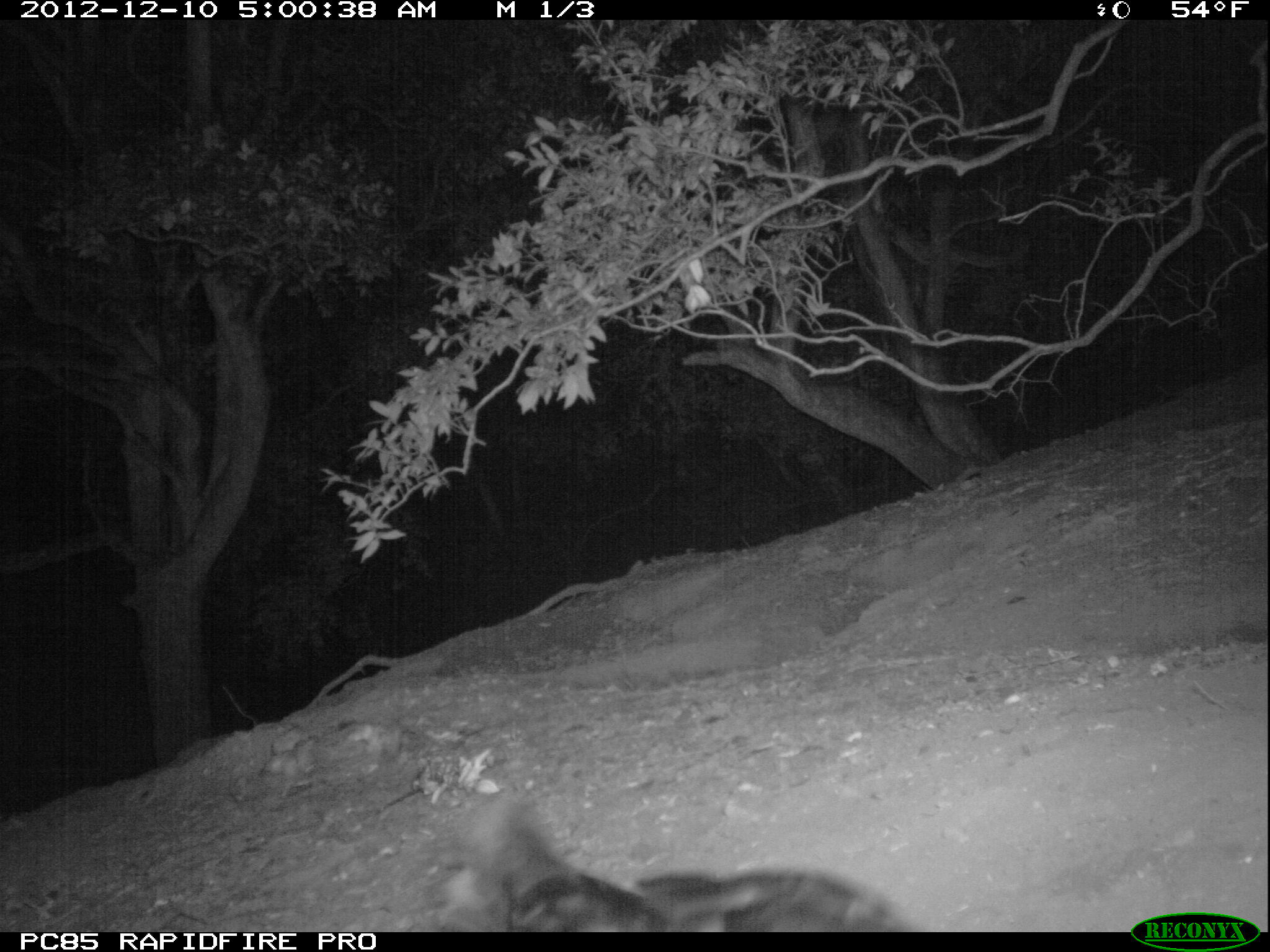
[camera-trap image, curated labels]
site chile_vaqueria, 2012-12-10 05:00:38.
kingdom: Animalia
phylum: Chordata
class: Aves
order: Procellariiformes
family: Procellariidae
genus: Calonectris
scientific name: Calonectris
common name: shearwater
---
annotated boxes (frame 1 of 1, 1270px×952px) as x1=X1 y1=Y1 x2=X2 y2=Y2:
shearwater: x1=424 y1=789 x2=918 y2=935